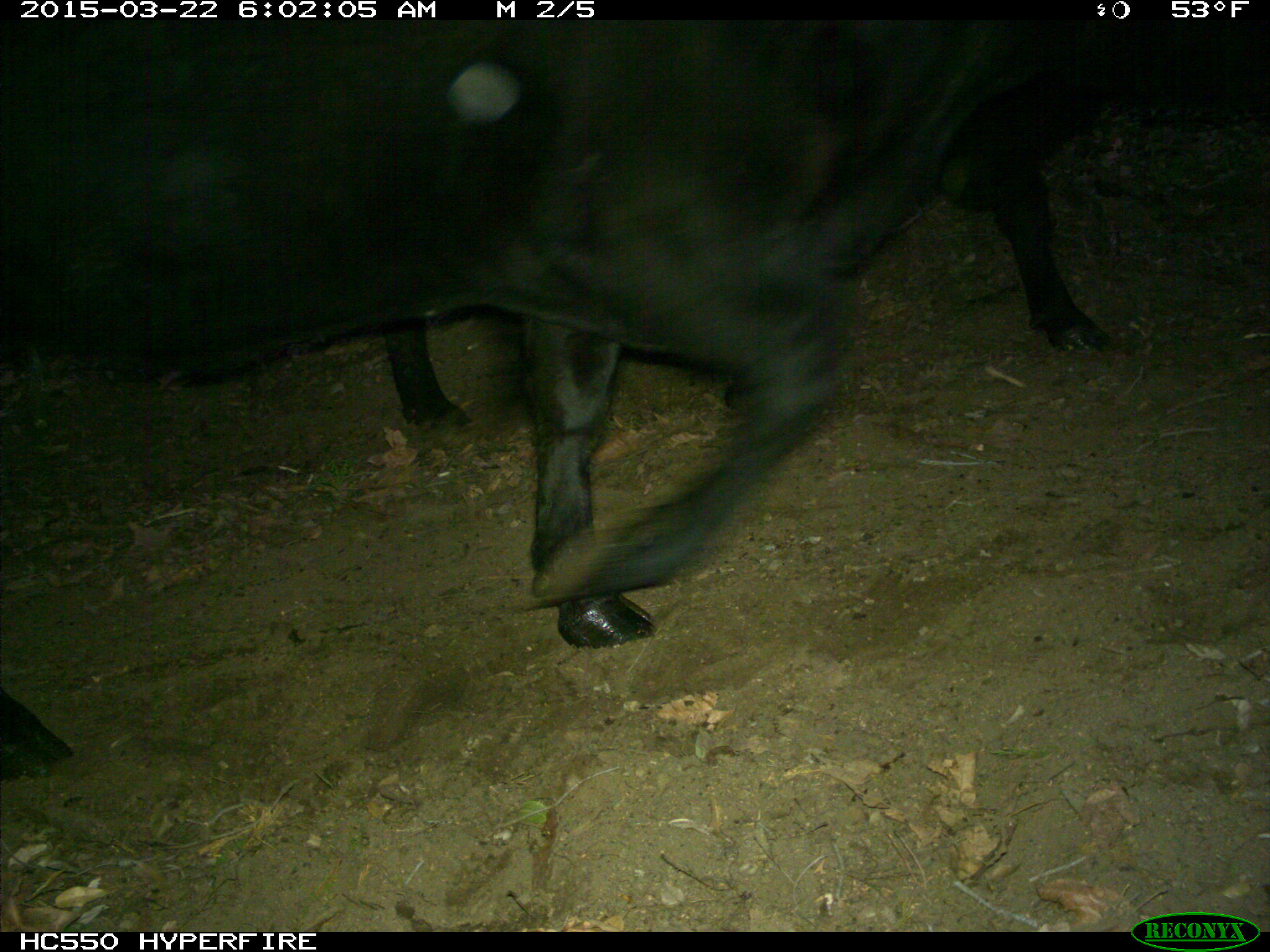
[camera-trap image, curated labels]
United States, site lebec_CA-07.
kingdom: Animalia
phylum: Chordata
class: Mammalia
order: Artiodactyla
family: Bovidae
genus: Bos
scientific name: Bos taurus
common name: domestic cow